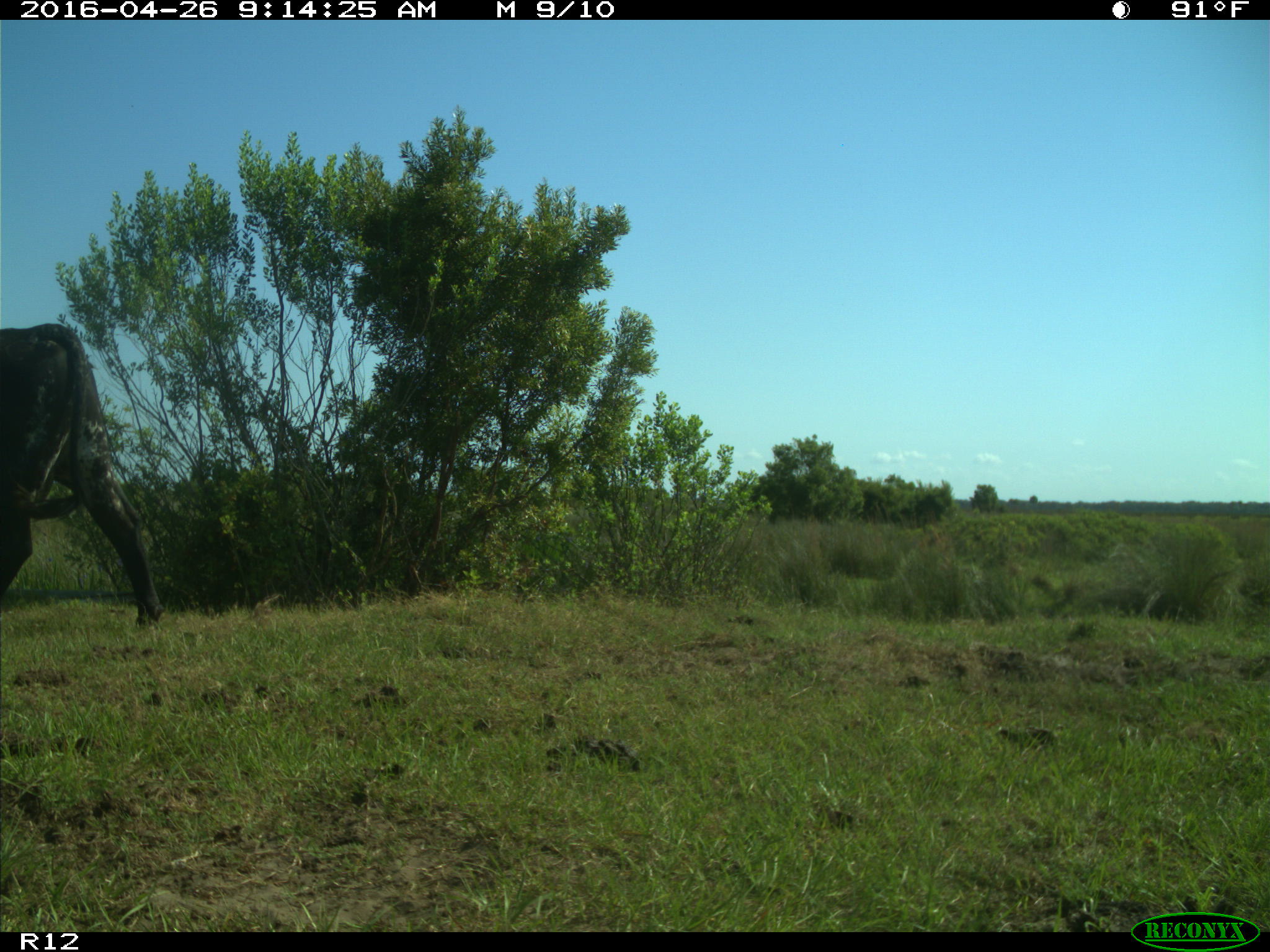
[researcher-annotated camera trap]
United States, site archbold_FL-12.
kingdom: Animalia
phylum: Chordata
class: Mammalia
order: Artiodactyla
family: Bovidae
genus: Bos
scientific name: Bos taurus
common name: domestic cow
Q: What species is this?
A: Bos taurus (domestic cow).